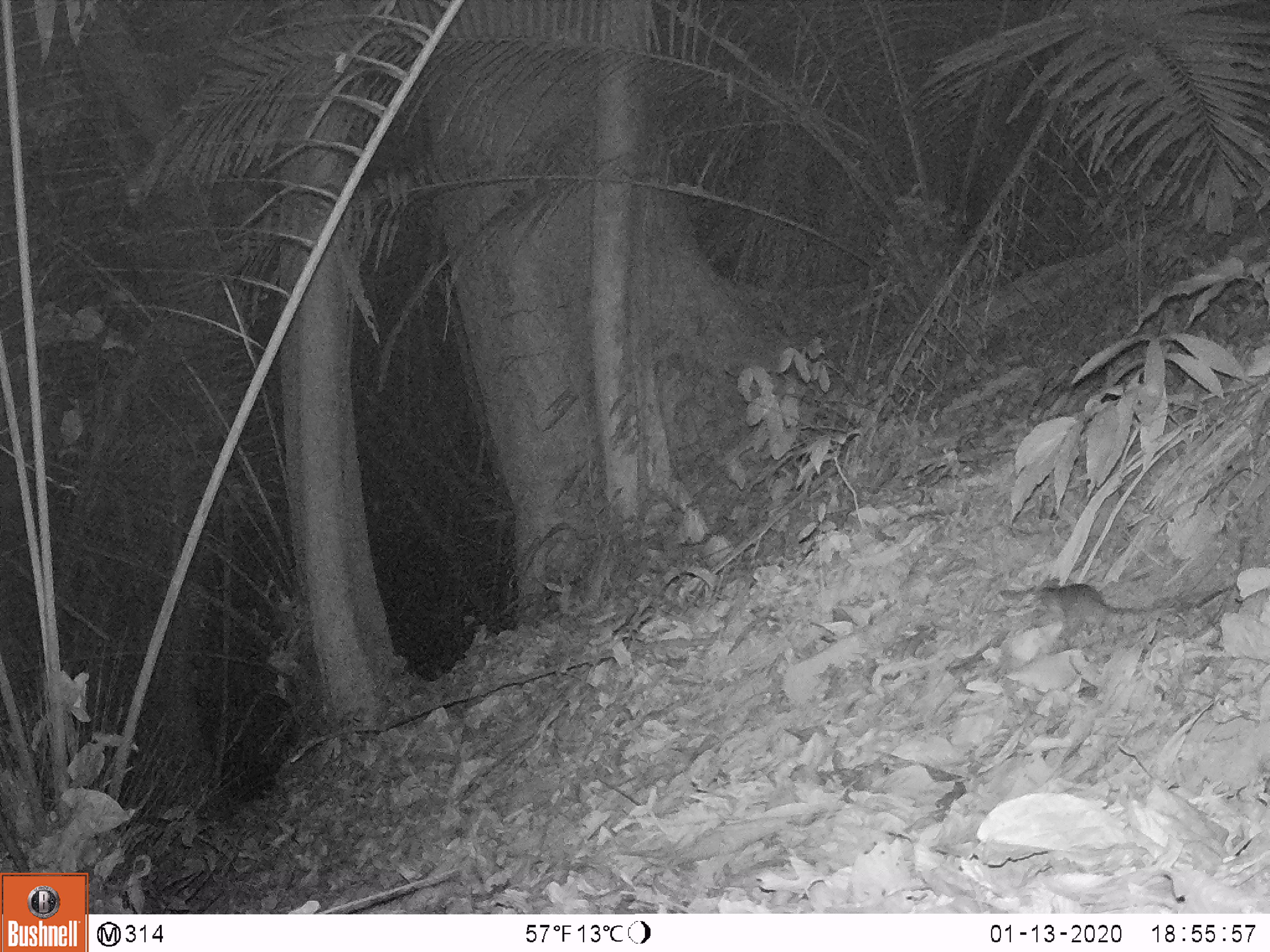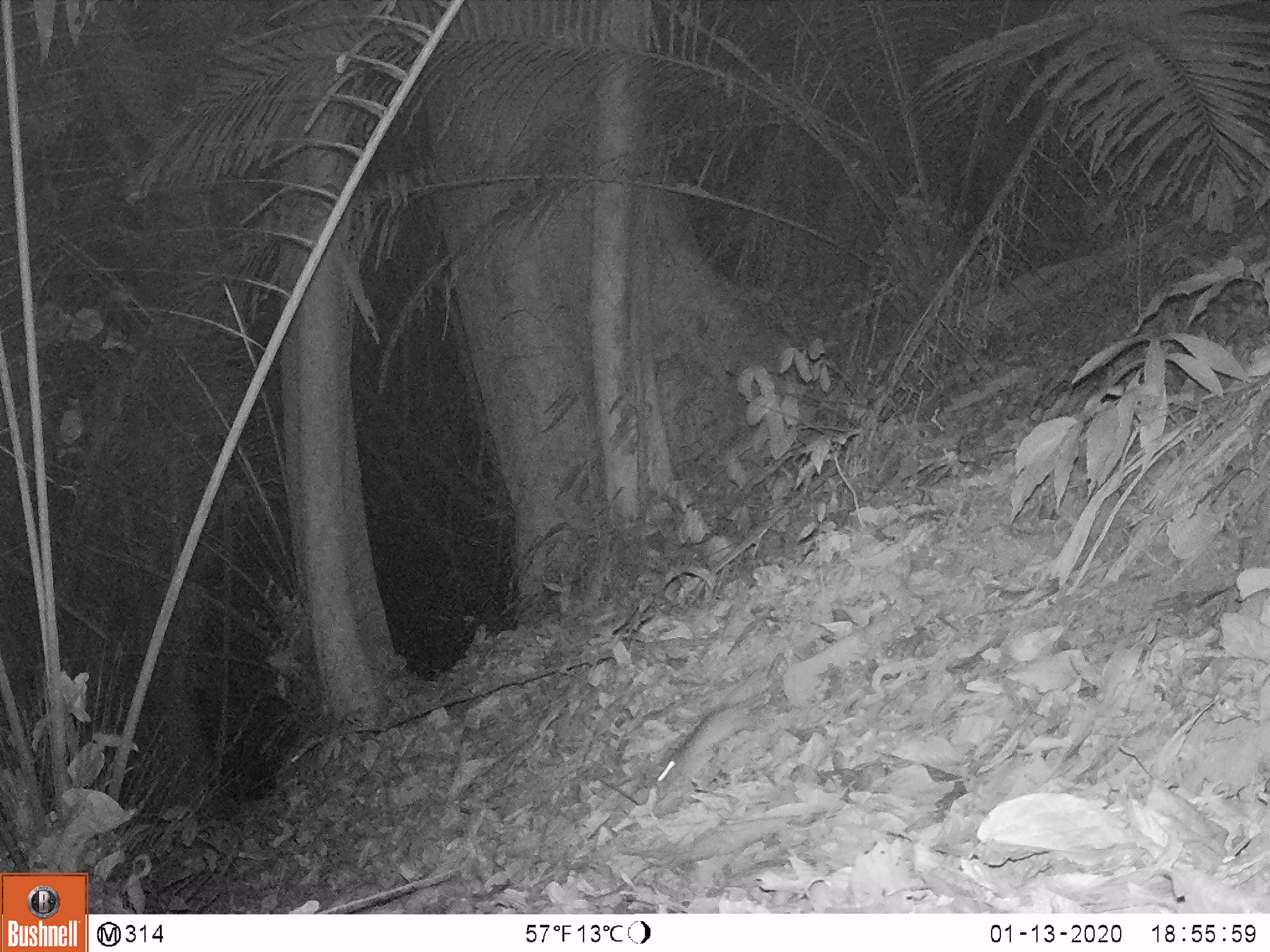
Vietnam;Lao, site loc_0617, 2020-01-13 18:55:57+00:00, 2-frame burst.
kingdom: Animalia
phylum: Chordata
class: Mammalia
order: Rodentia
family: Muridae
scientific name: Muridae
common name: old-world mice and rats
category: unidentified murid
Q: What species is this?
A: Unidentified murid (old-world mice and rats) (Muridae).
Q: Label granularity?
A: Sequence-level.